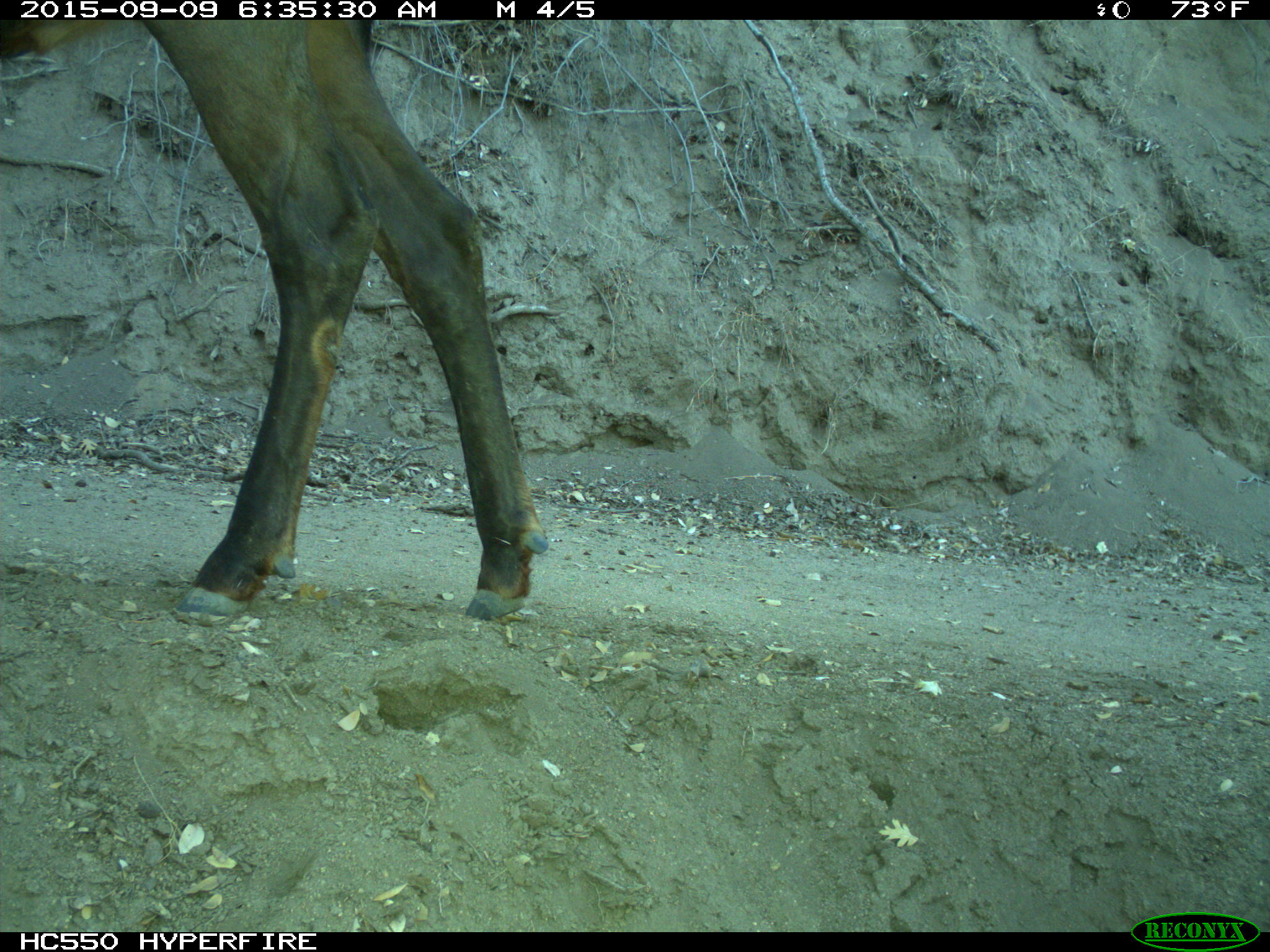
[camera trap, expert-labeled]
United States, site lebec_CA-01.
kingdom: Animalia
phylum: Chordata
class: Mammalia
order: Artiodactyla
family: Cervidae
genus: Cervus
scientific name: Cervus canadensis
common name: elk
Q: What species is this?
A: Cervus canadensis (elk).